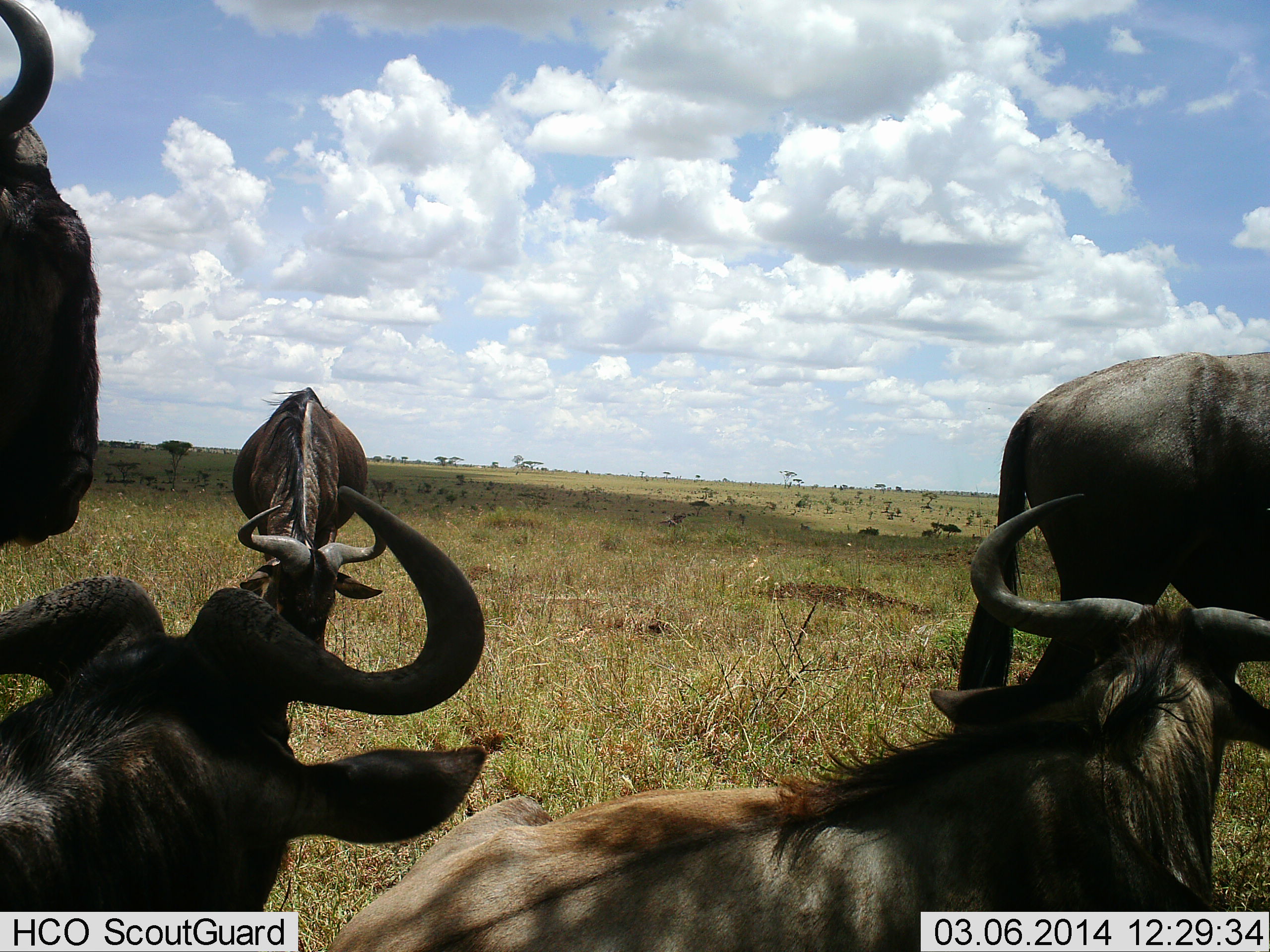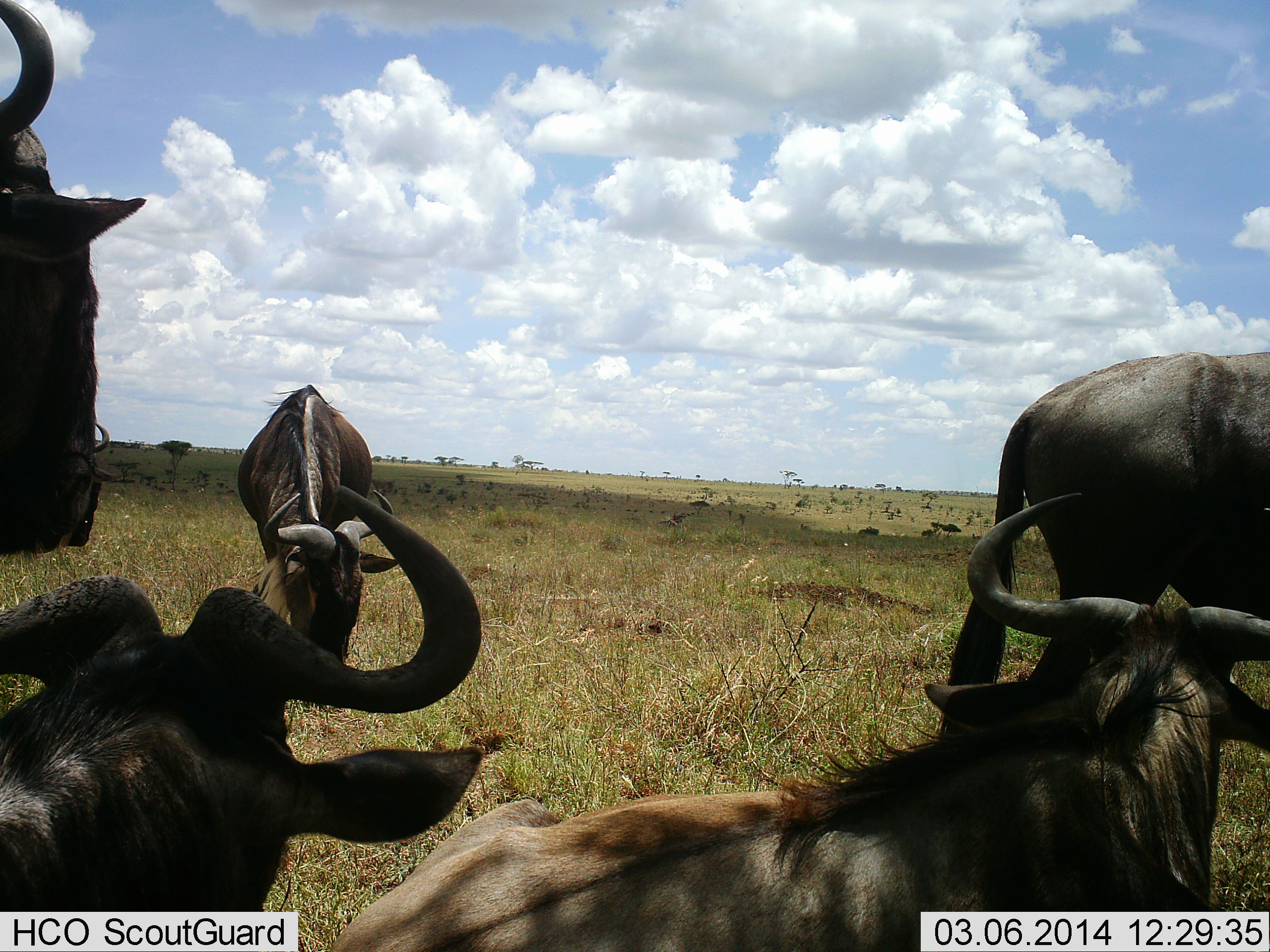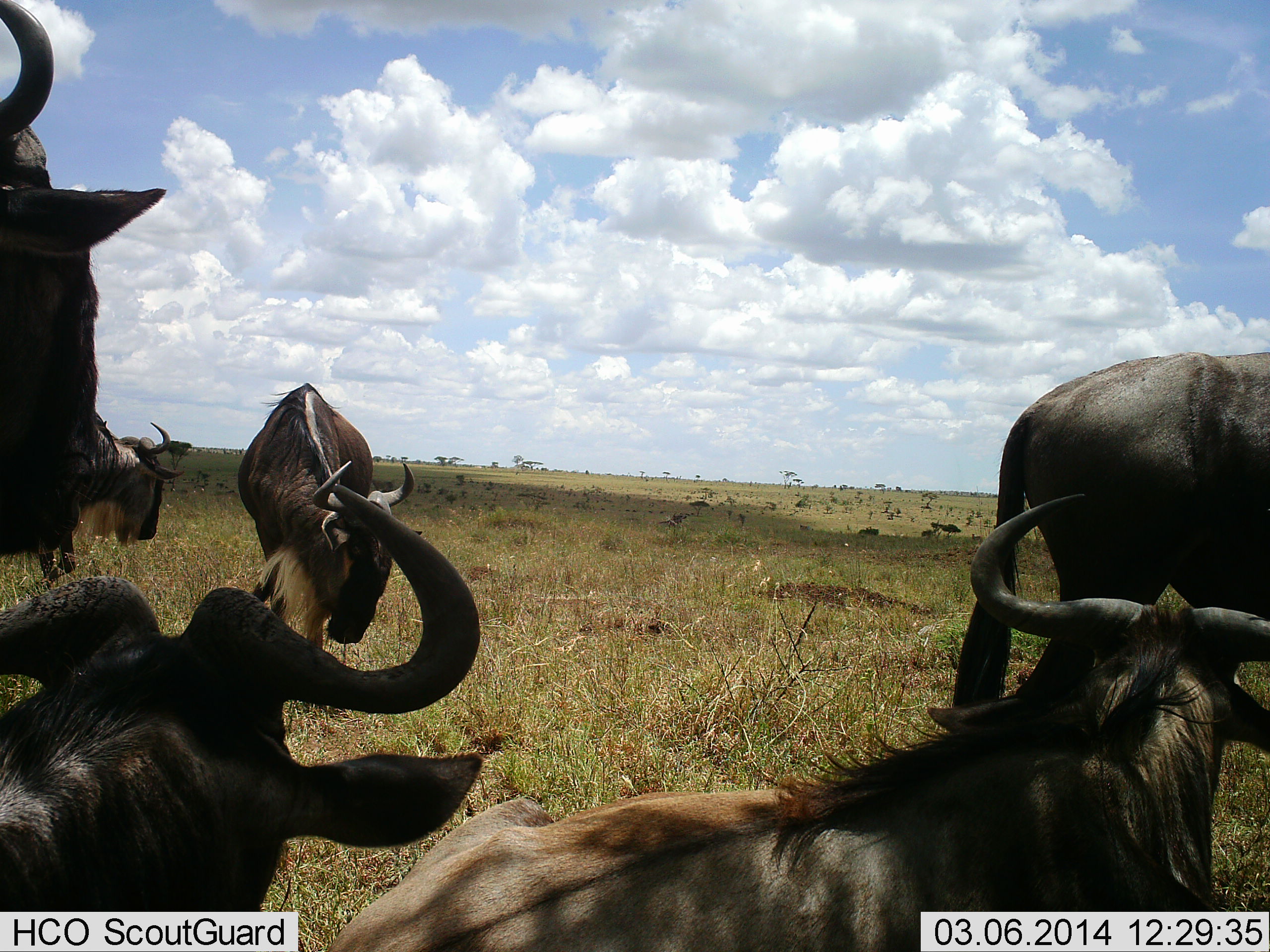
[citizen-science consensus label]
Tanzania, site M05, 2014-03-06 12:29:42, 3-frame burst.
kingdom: Animalia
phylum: Chordata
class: Mammalia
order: Artiodactyla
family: Bovidae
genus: Connochaetes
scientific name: Connochaetes taurinus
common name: blue wildebeest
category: wildebeest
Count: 5.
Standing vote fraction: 80%.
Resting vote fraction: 90%.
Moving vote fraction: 30%.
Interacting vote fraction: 10%.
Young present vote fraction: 0%.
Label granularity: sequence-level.